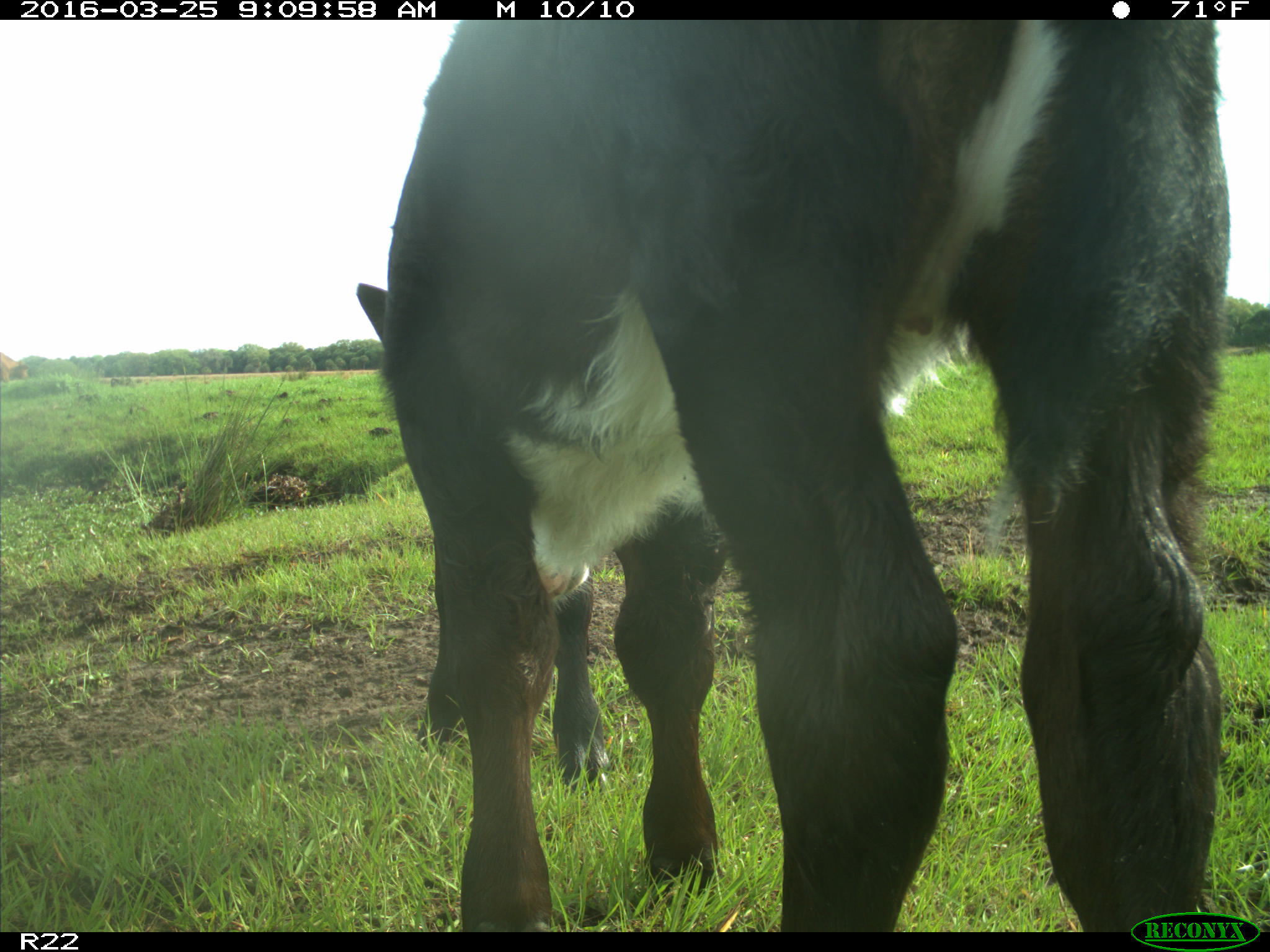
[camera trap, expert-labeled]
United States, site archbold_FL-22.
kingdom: Animalia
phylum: Chordata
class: Mammalia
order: Artiodactyla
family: Bovidae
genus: Bos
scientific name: Bos taurus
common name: domestic cow